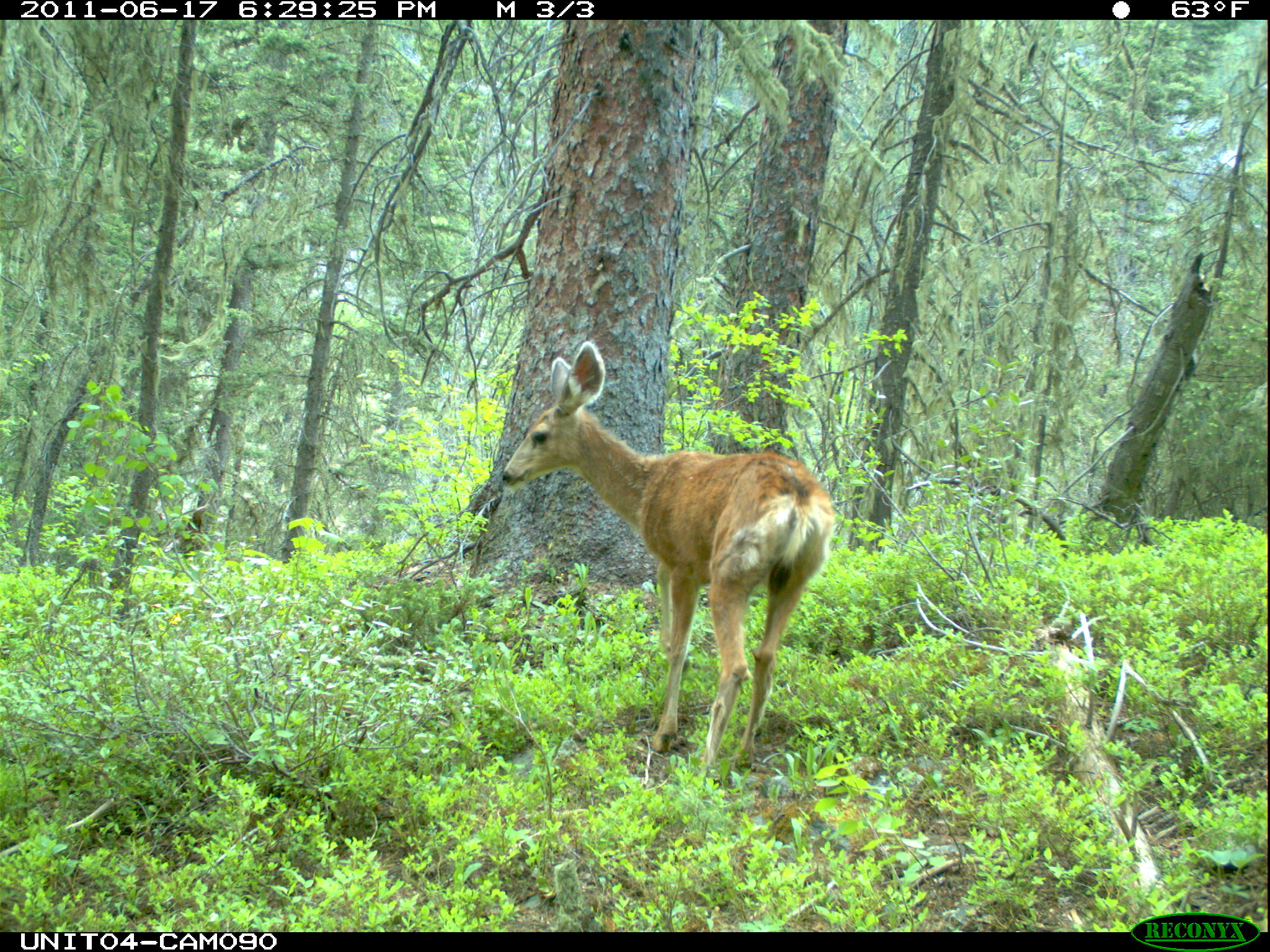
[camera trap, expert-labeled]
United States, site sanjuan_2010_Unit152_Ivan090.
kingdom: Animalia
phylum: Chordata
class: Mammalia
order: Artiodactyla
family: Cervidae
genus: Odocoileus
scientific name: Odocoileus hemionus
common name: mule deer